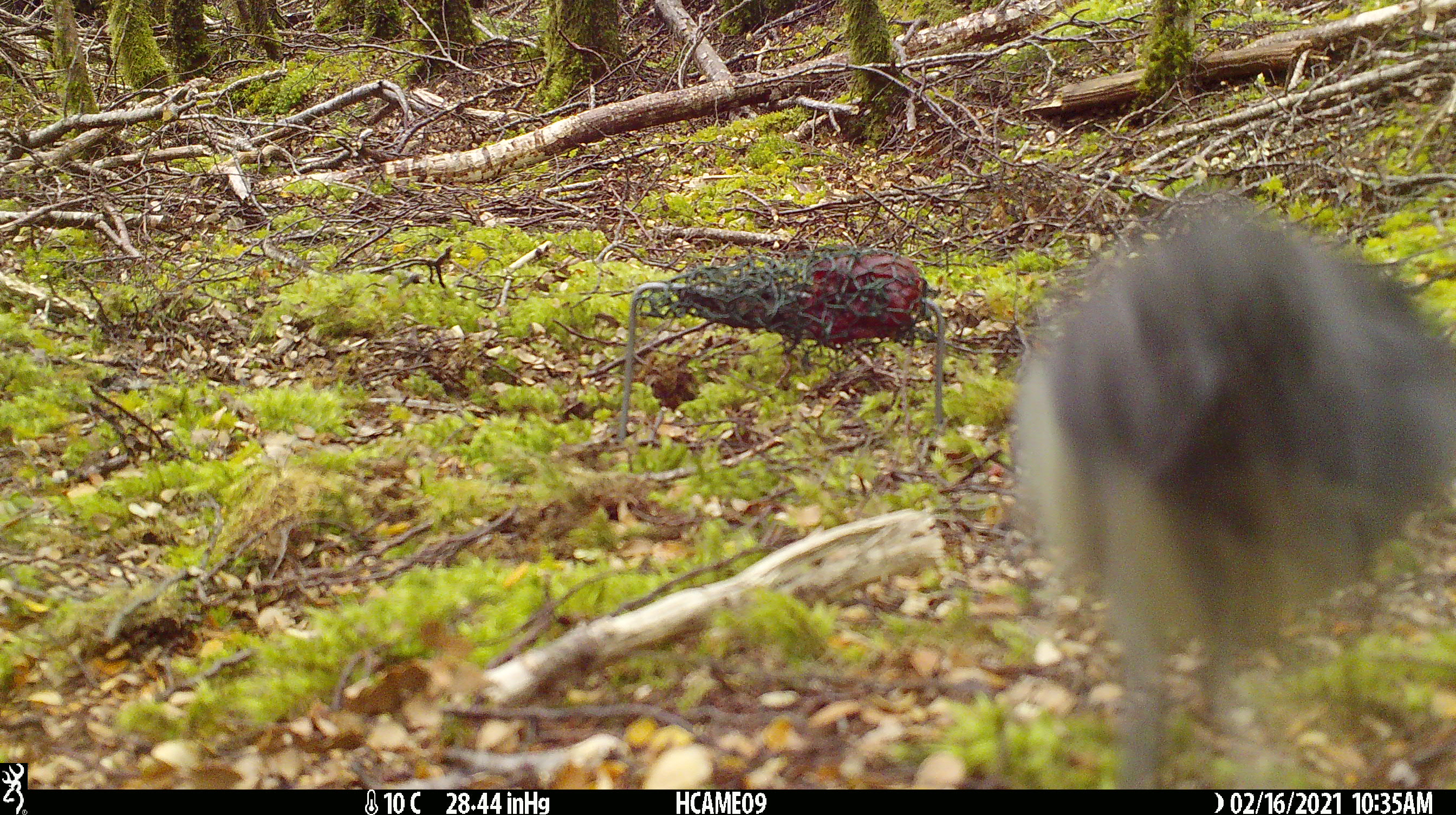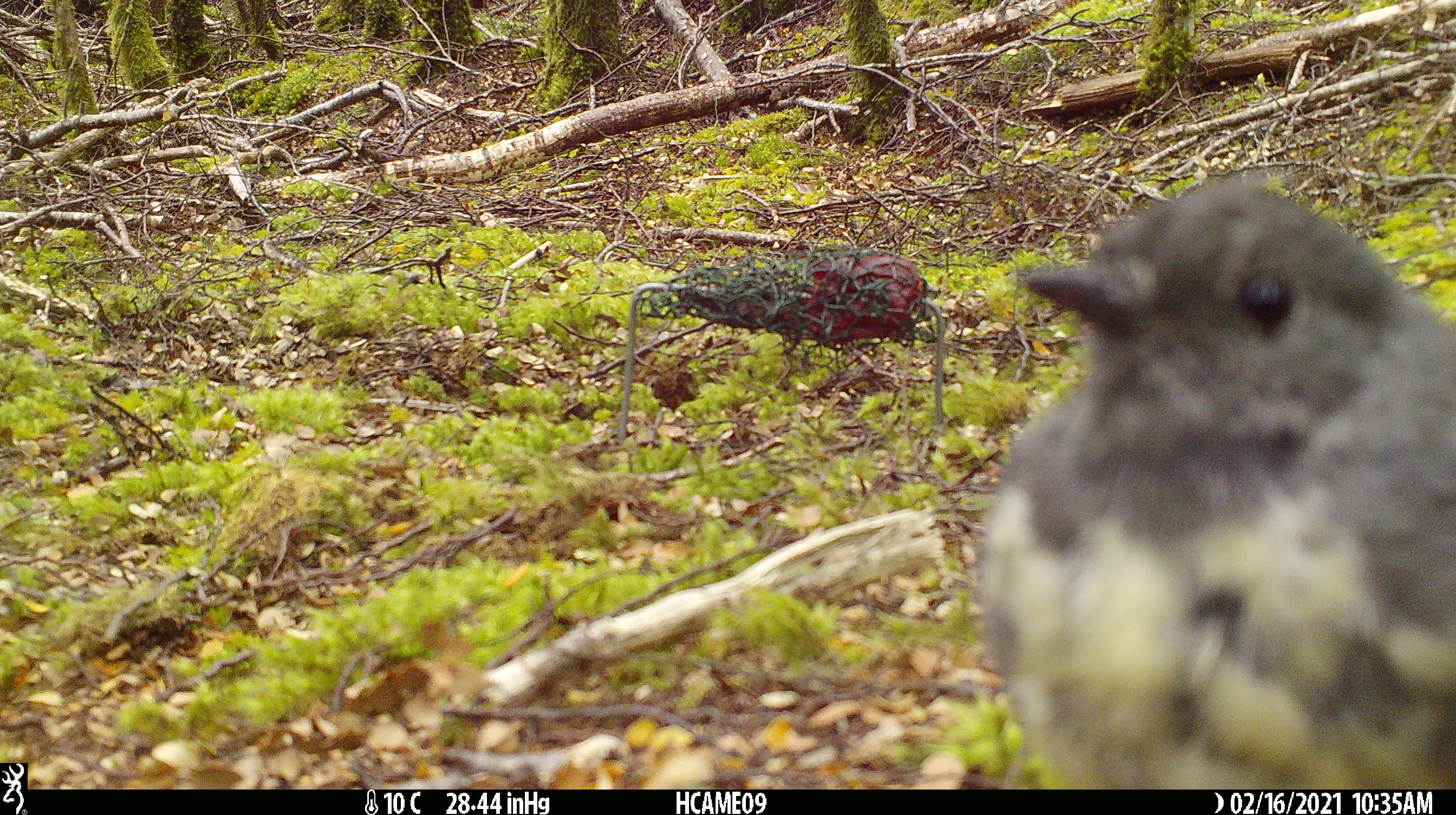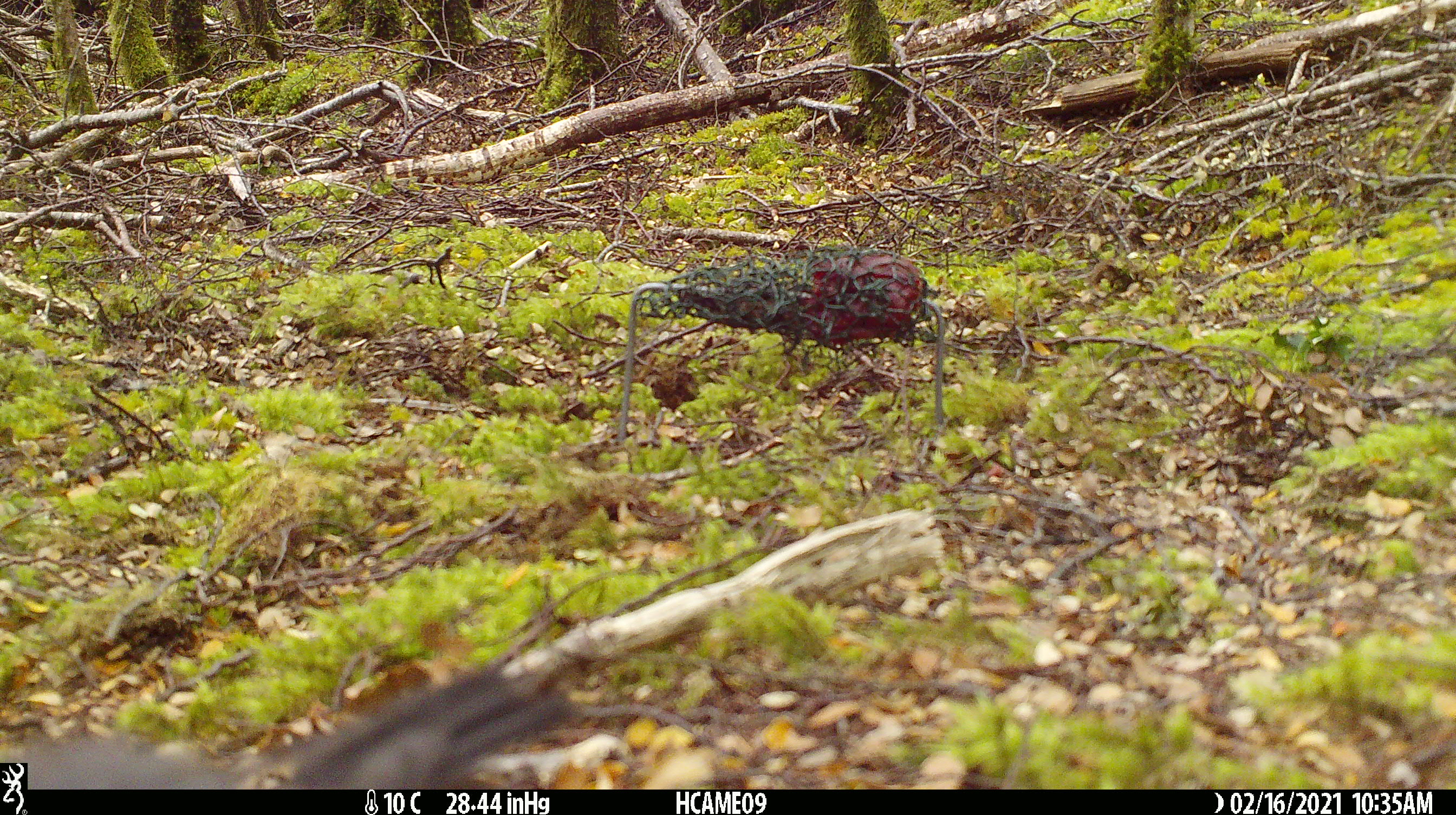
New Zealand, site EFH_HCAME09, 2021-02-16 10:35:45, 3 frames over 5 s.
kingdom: Animalia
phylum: Chordata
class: Aves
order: Passeriformes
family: Petroicidae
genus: Petroica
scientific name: Petroica australis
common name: new zealand robin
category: robin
Robin (new zealand robin) (Petroica australis).